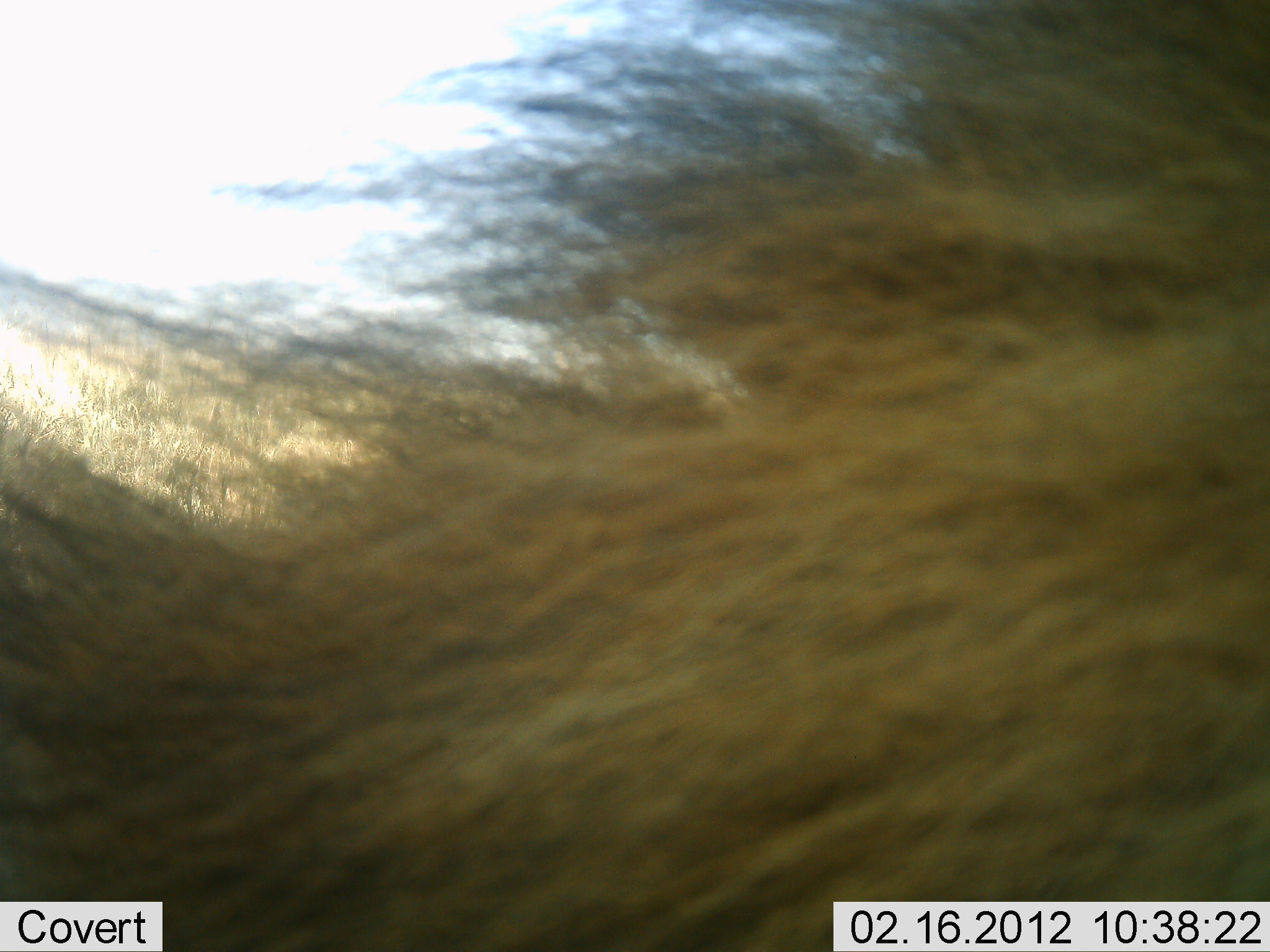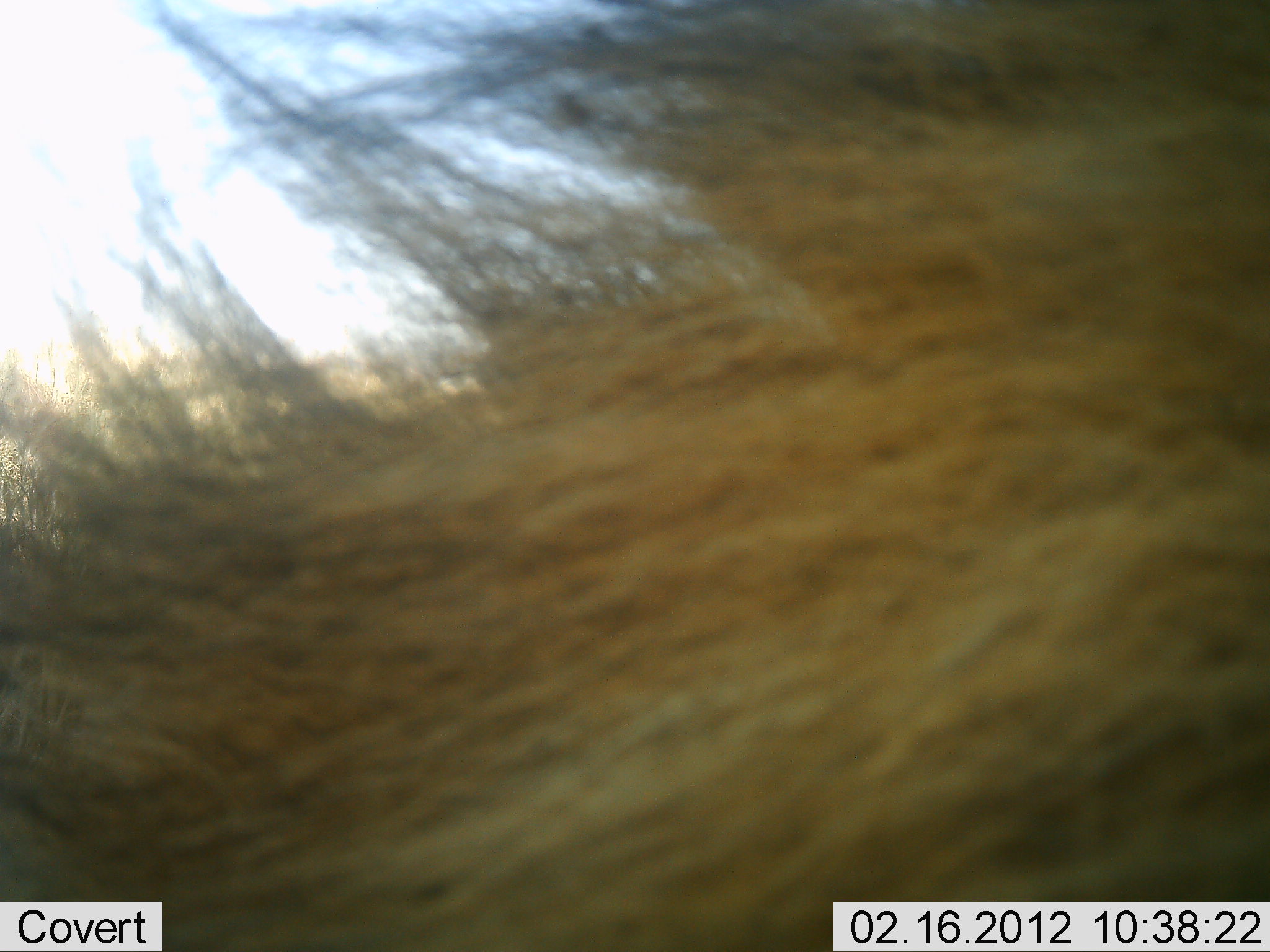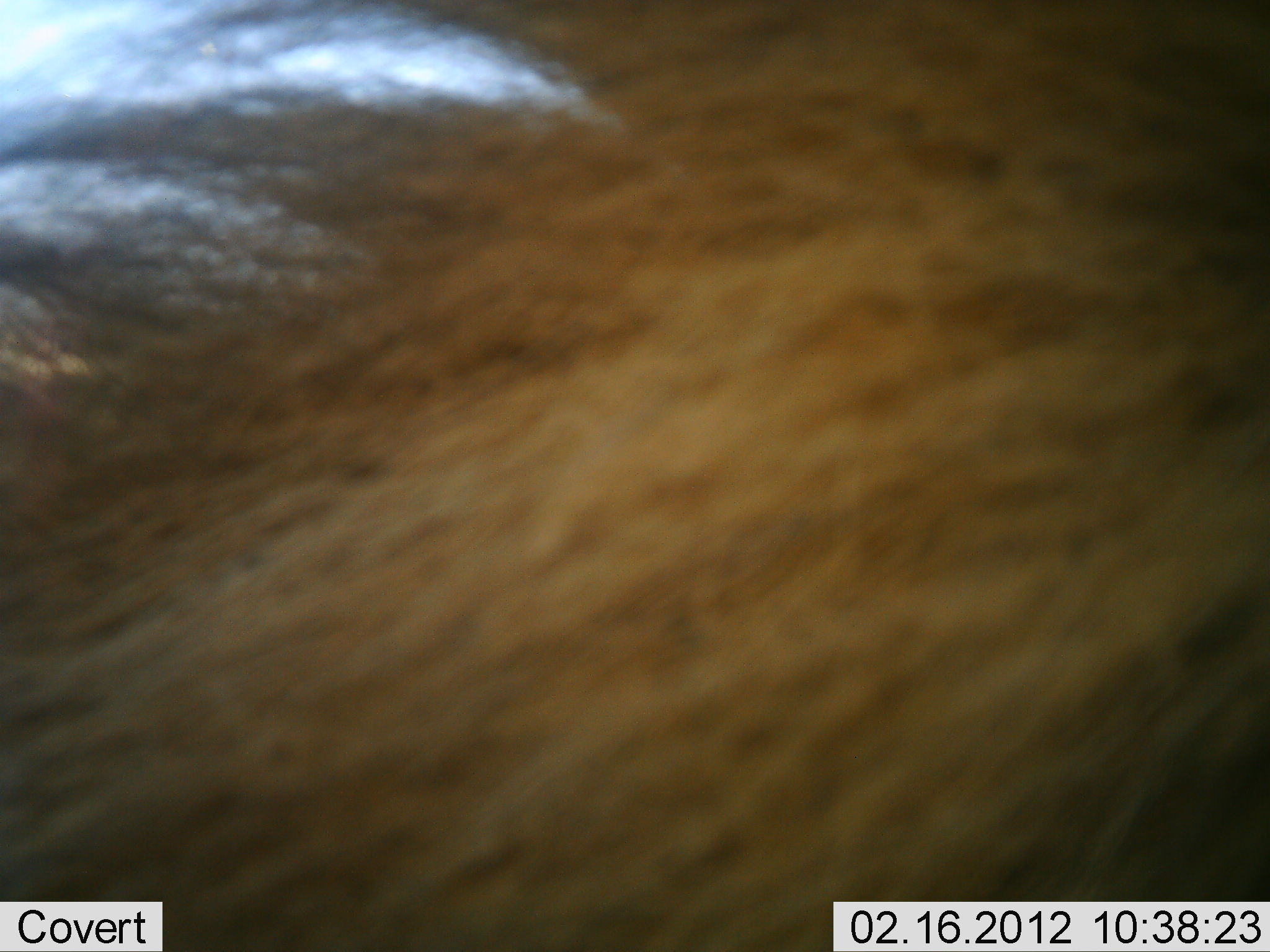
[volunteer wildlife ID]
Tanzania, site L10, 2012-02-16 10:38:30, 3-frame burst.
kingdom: Animalia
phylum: Chordata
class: Mammalia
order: Carnivora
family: Felidae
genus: Panthera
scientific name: Panthera leo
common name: lion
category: lionmale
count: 1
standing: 50%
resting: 12%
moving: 38%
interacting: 0%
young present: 0%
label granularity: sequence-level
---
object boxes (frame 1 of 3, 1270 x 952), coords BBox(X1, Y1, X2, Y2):
animal: BBox(0, 1, 1269, 951)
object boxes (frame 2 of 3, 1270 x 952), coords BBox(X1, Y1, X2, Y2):
animal: BBox(0, 1, 1269, 951)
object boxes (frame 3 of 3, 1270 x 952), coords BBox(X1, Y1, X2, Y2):
animal: BBox(0, 1, 1269, 951)